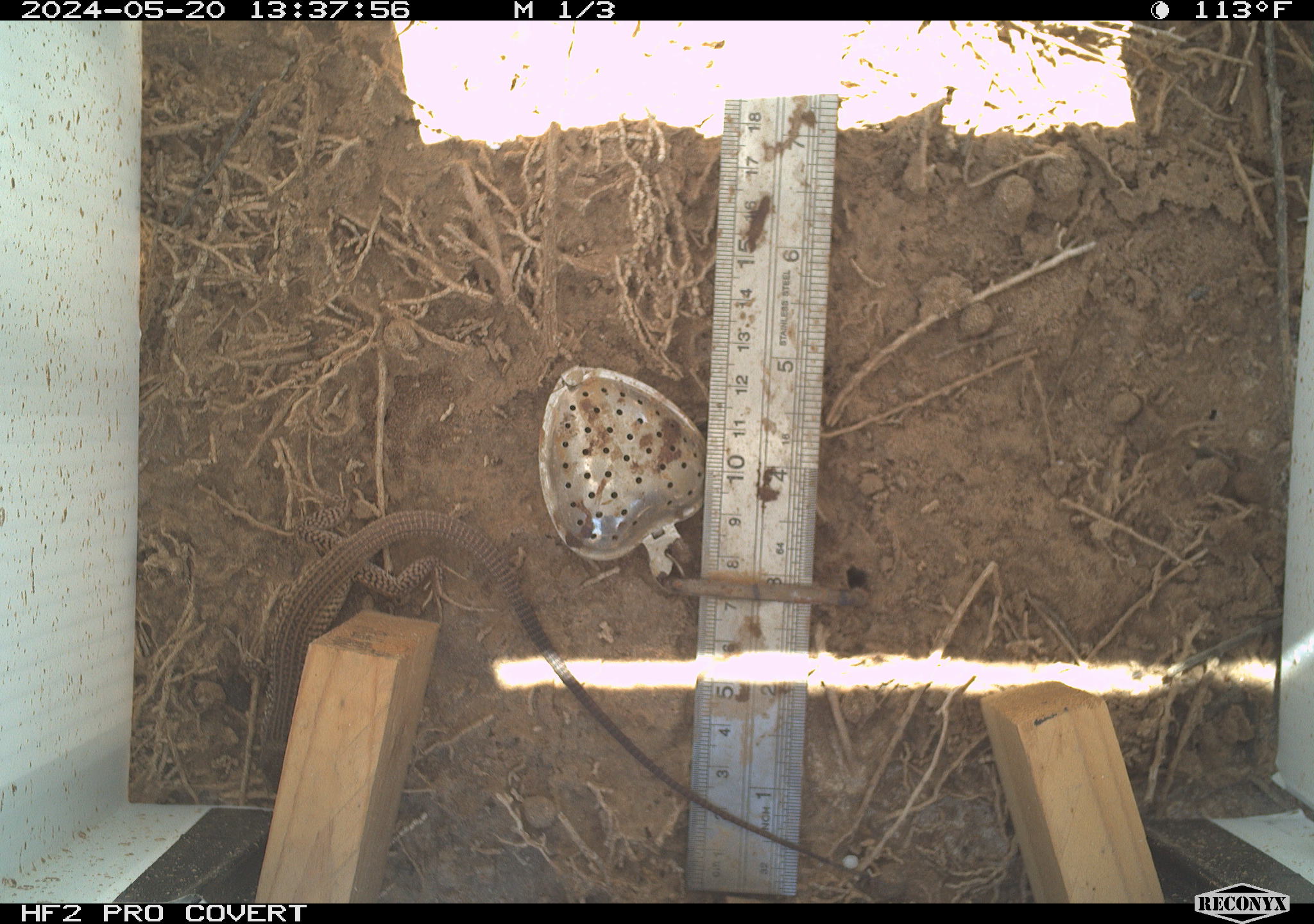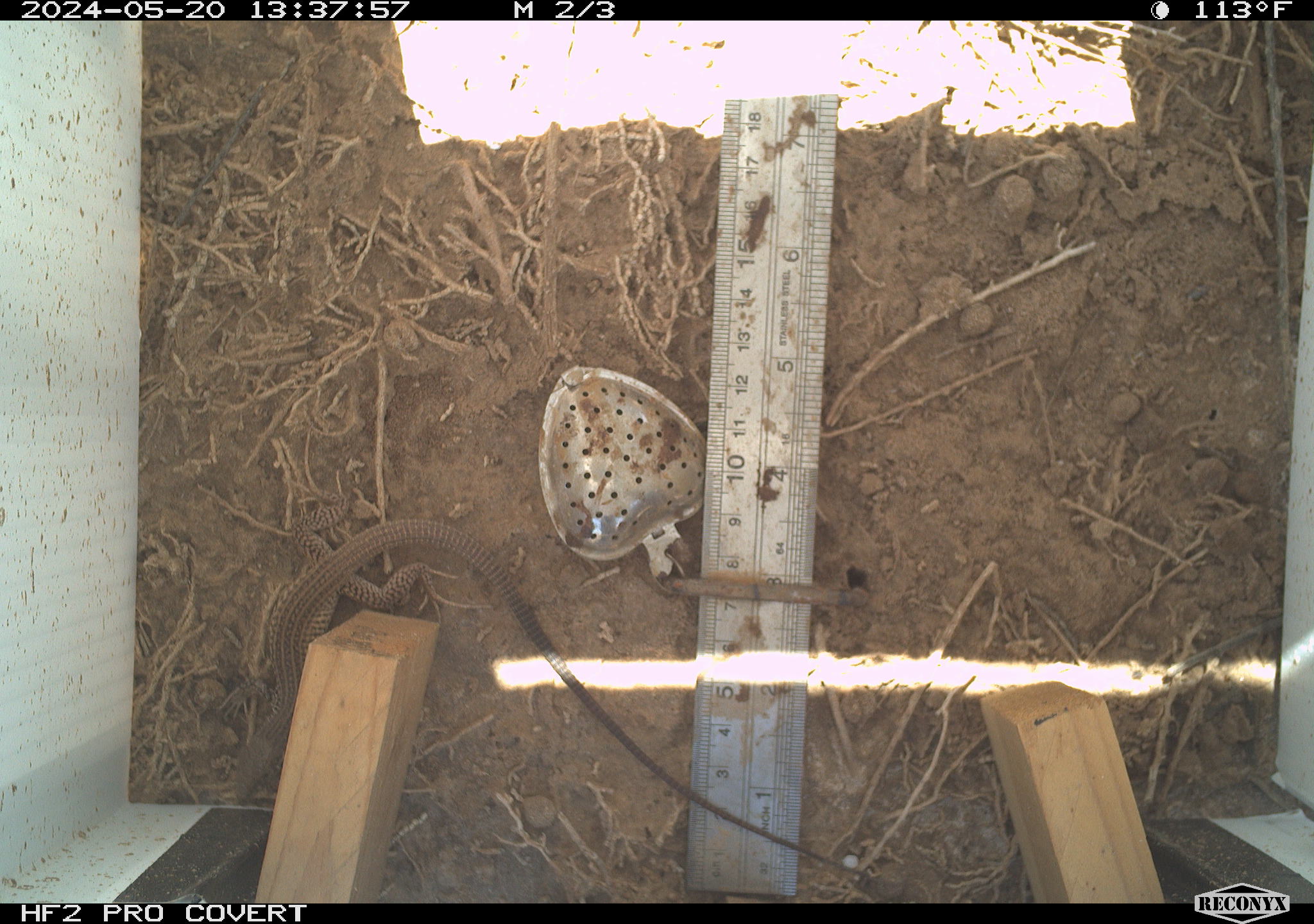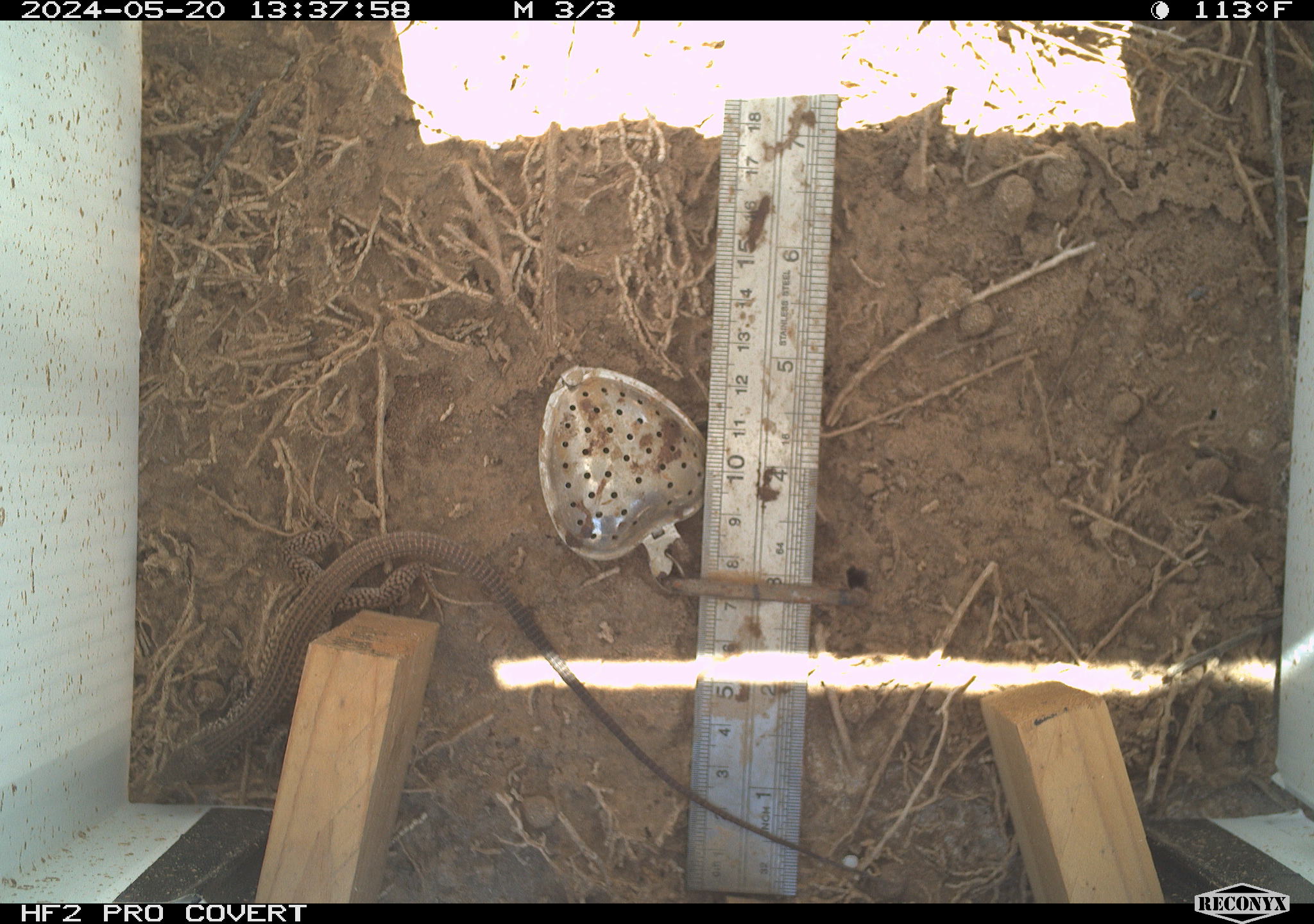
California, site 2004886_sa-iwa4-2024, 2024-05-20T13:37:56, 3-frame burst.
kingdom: Animalia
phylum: Chordata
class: Reptilia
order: Squamata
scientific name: Squamata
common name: lizards and snakes